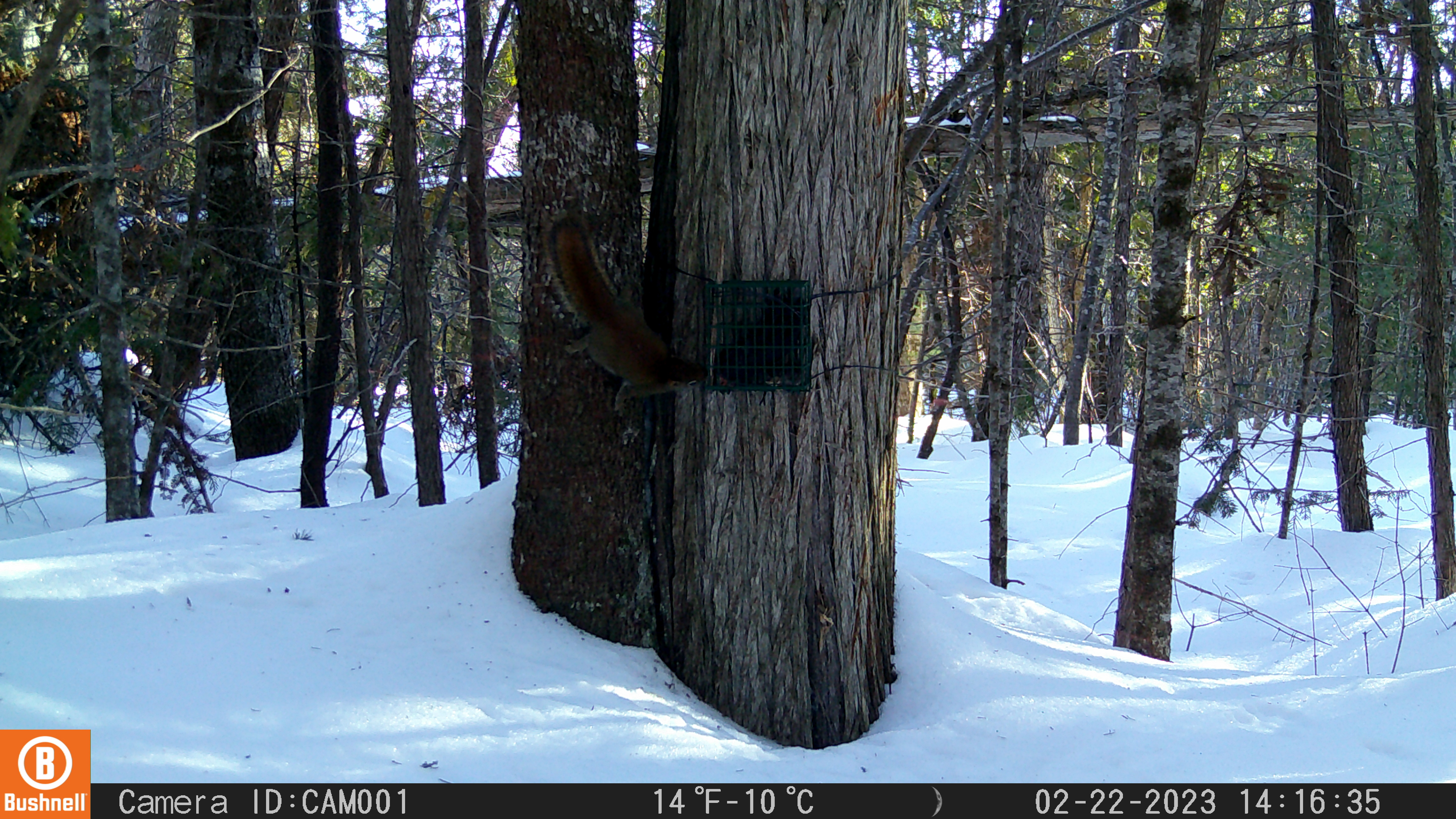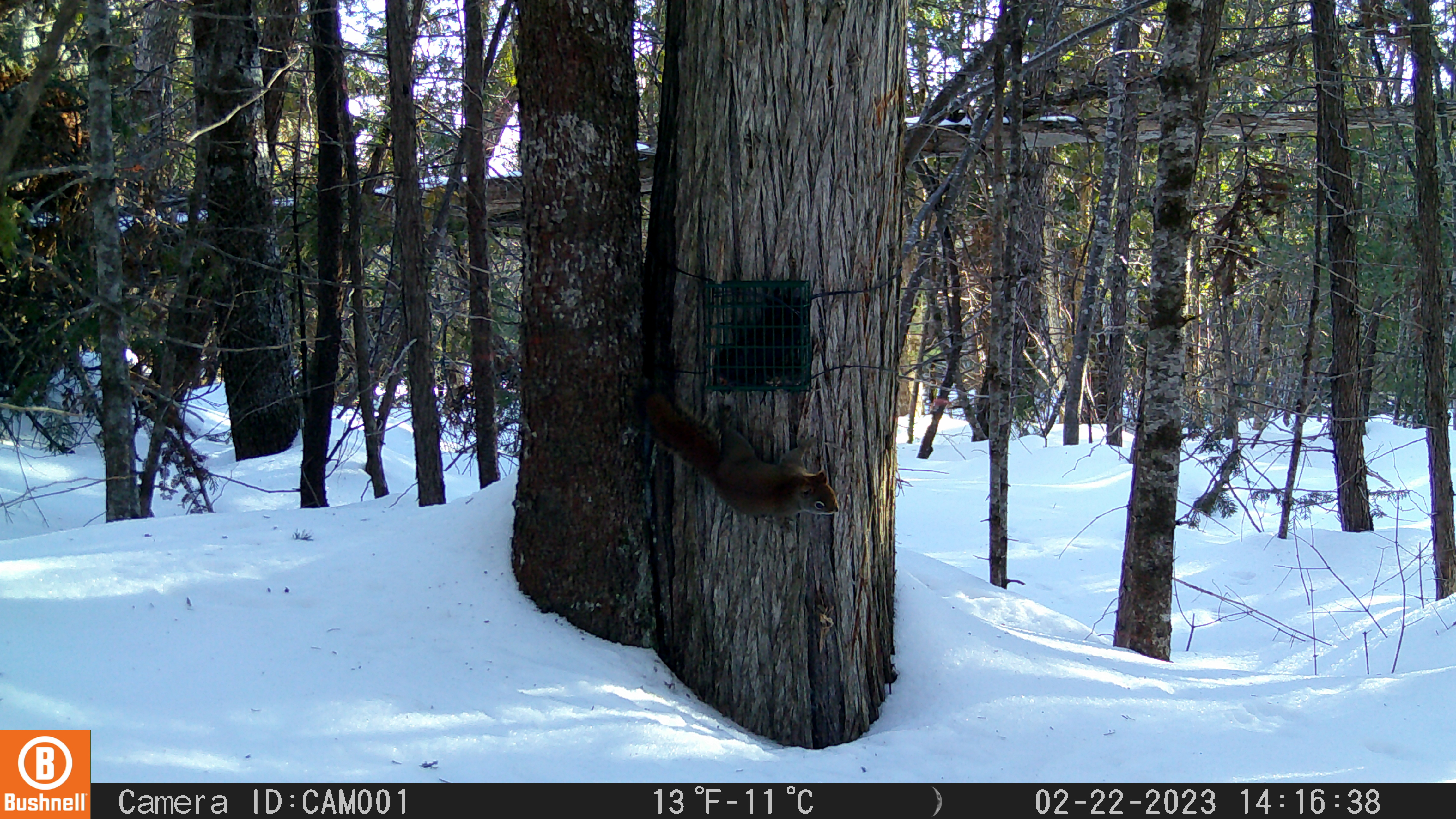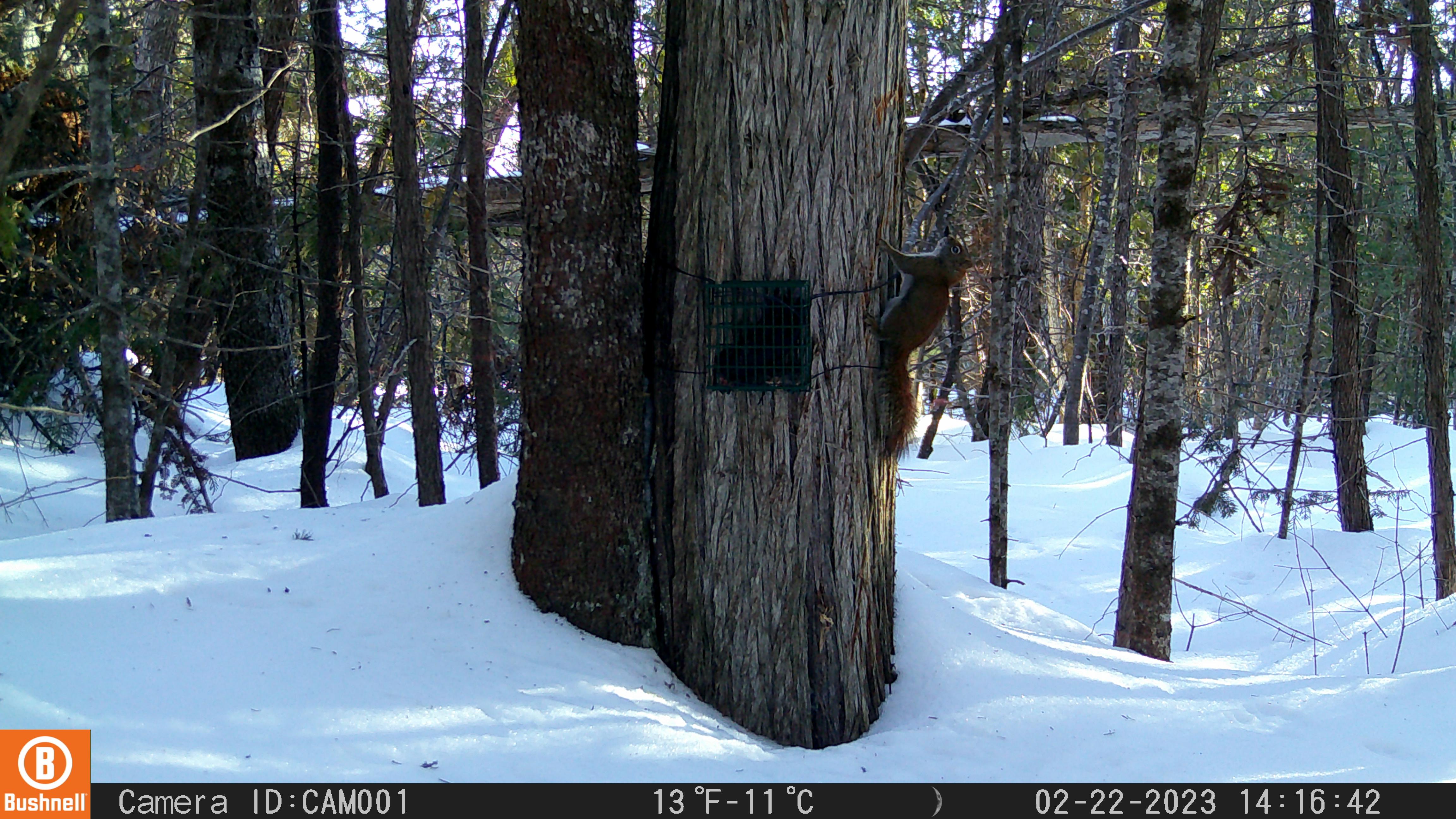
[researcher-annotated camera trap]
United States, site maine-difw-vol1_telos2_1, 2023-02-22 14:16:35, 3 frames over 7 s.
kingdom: Animalia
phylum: Chordata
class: Mammalia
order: Rodentia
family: Sciuridae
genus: Tamiasciurus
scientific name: Tamiasciurus hudsonicus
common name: red squirrel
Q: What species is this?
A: Red squirrel (Tamiasciurus hudsonicus).